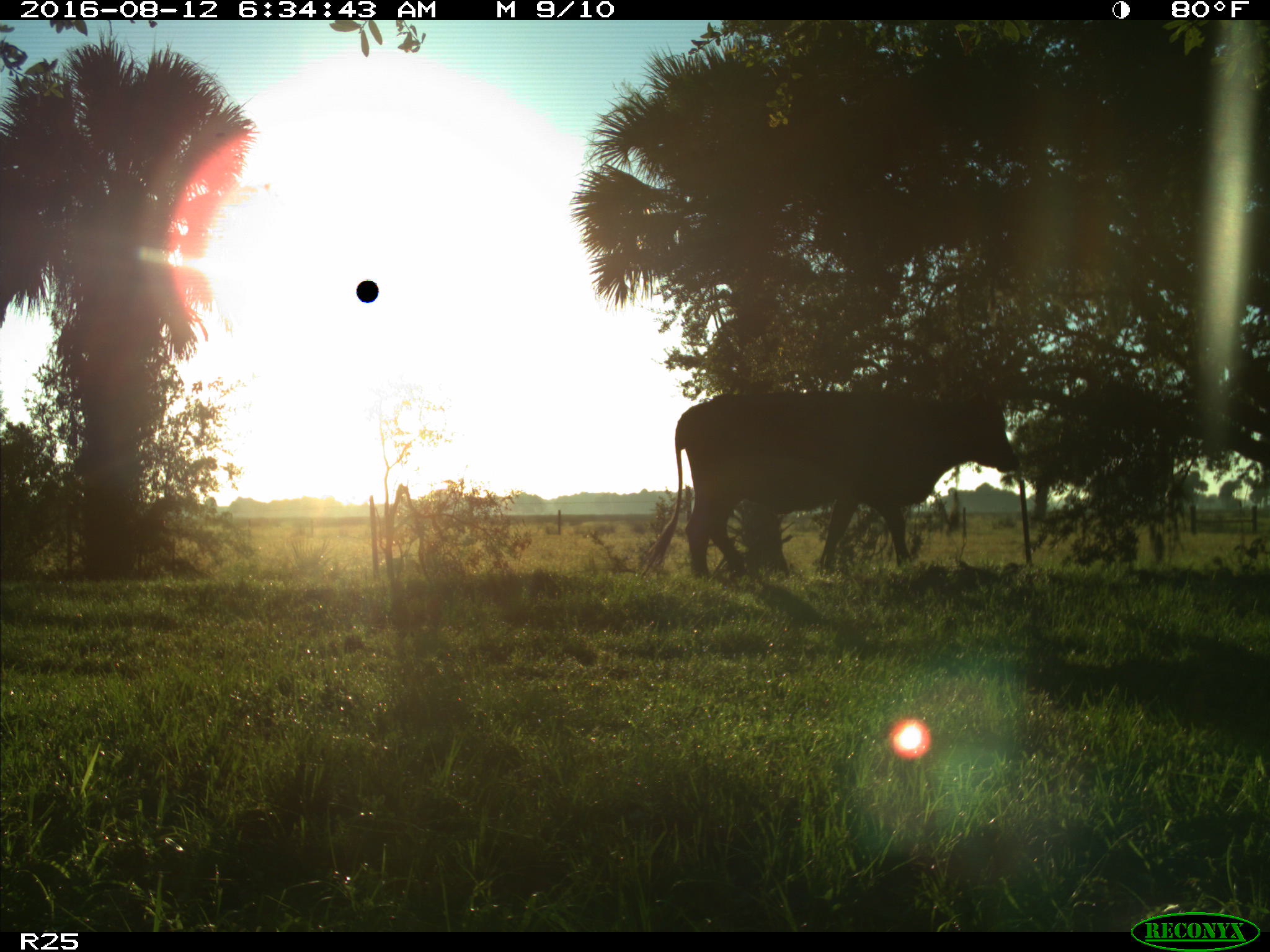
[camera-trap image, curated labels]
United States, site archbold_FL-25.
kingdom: Animalia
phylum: Chordata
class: Mammalia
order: Artiodactyla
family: Bovidae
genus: Bos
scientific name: Bos taurus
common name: domestic cow